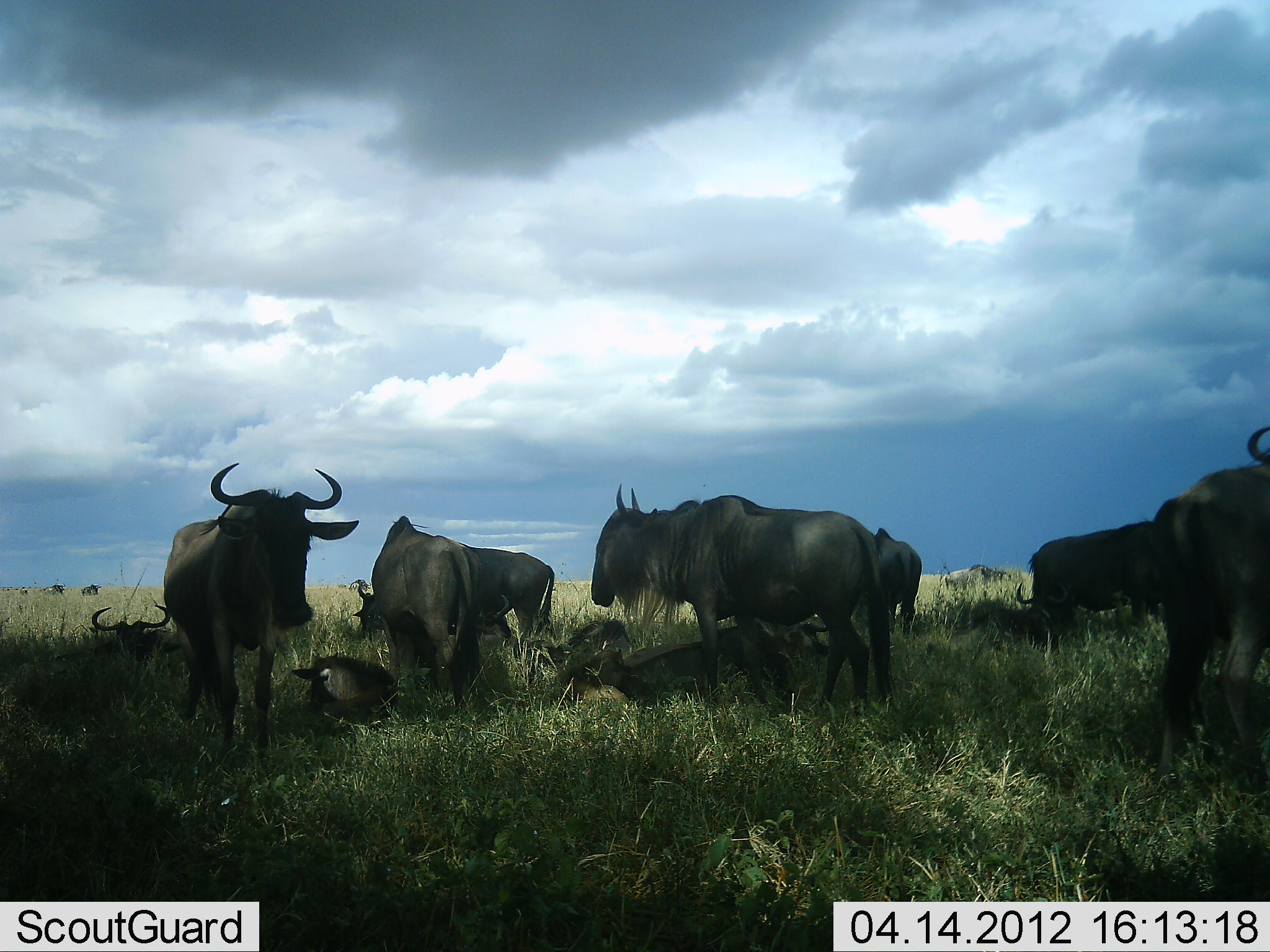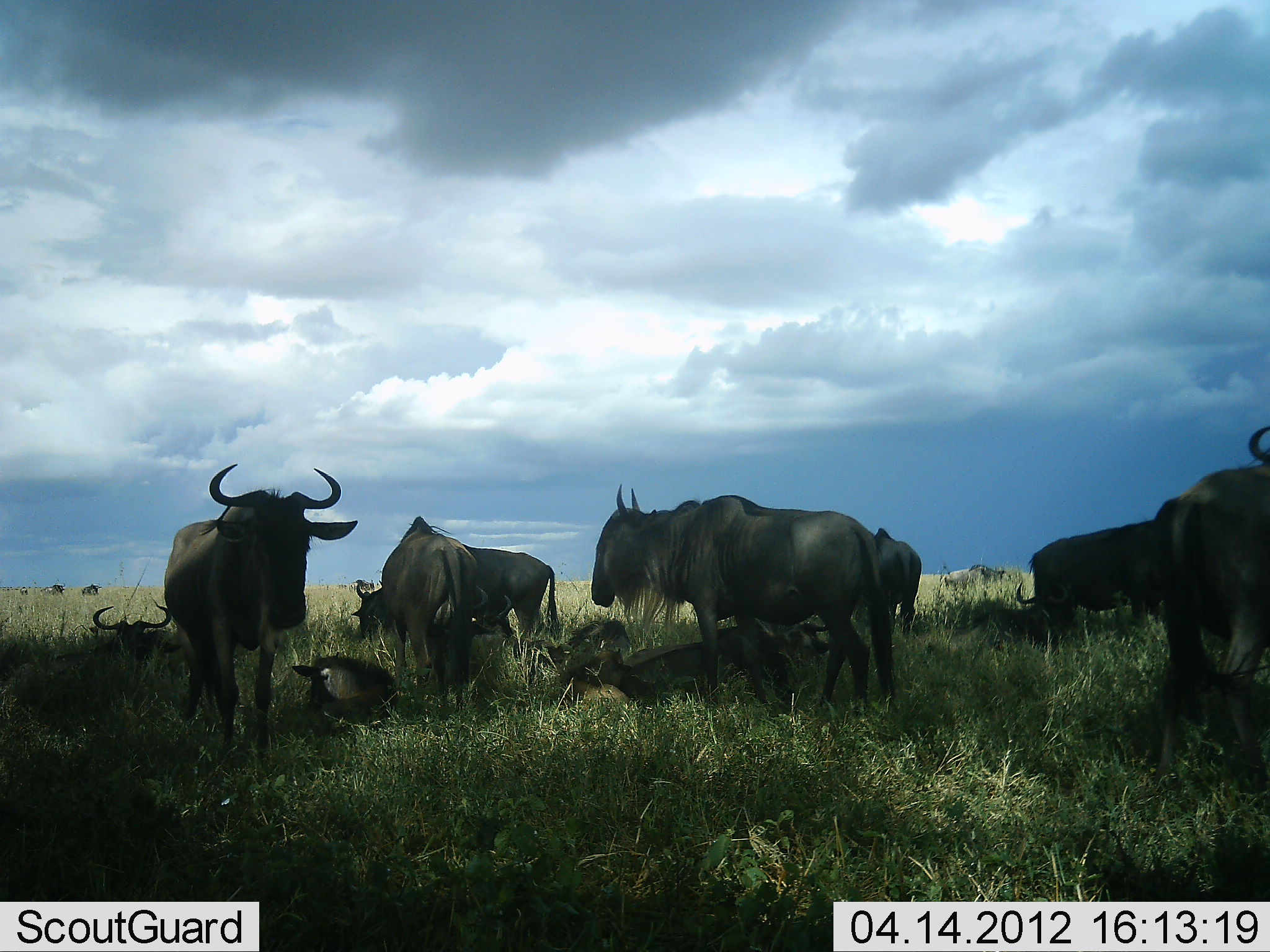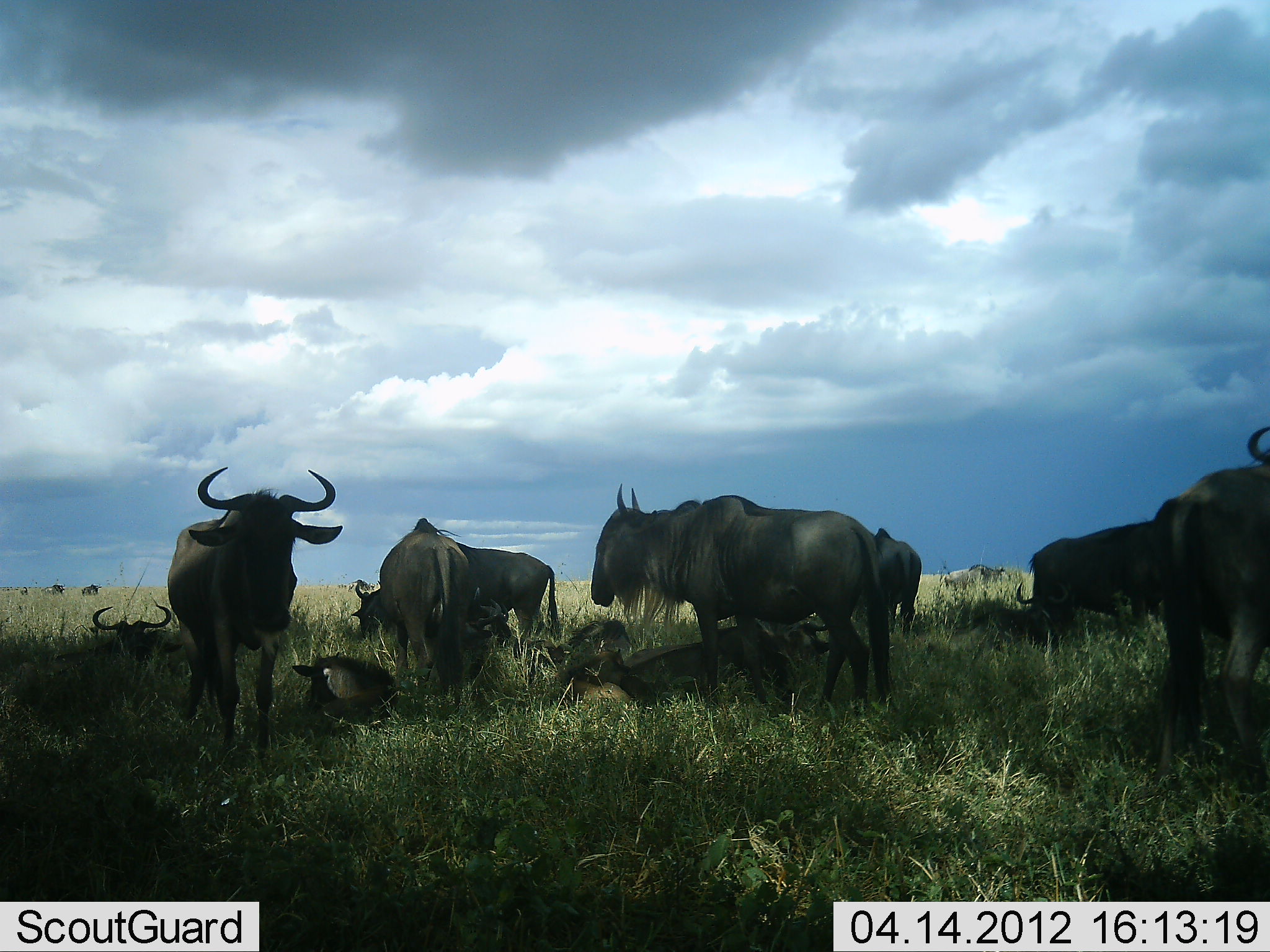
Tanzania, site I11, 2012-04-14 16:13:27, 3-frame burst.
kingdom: Animalia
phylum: Chordata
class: Mammalia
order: Artiodactyla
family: Bovidae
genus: Connochaetes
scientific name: Connochaetes taurinus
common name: blue wildebeest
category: wildebeest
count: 11-50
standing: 72%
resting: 84%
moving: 16%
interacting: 4%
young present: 24%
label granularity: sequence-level